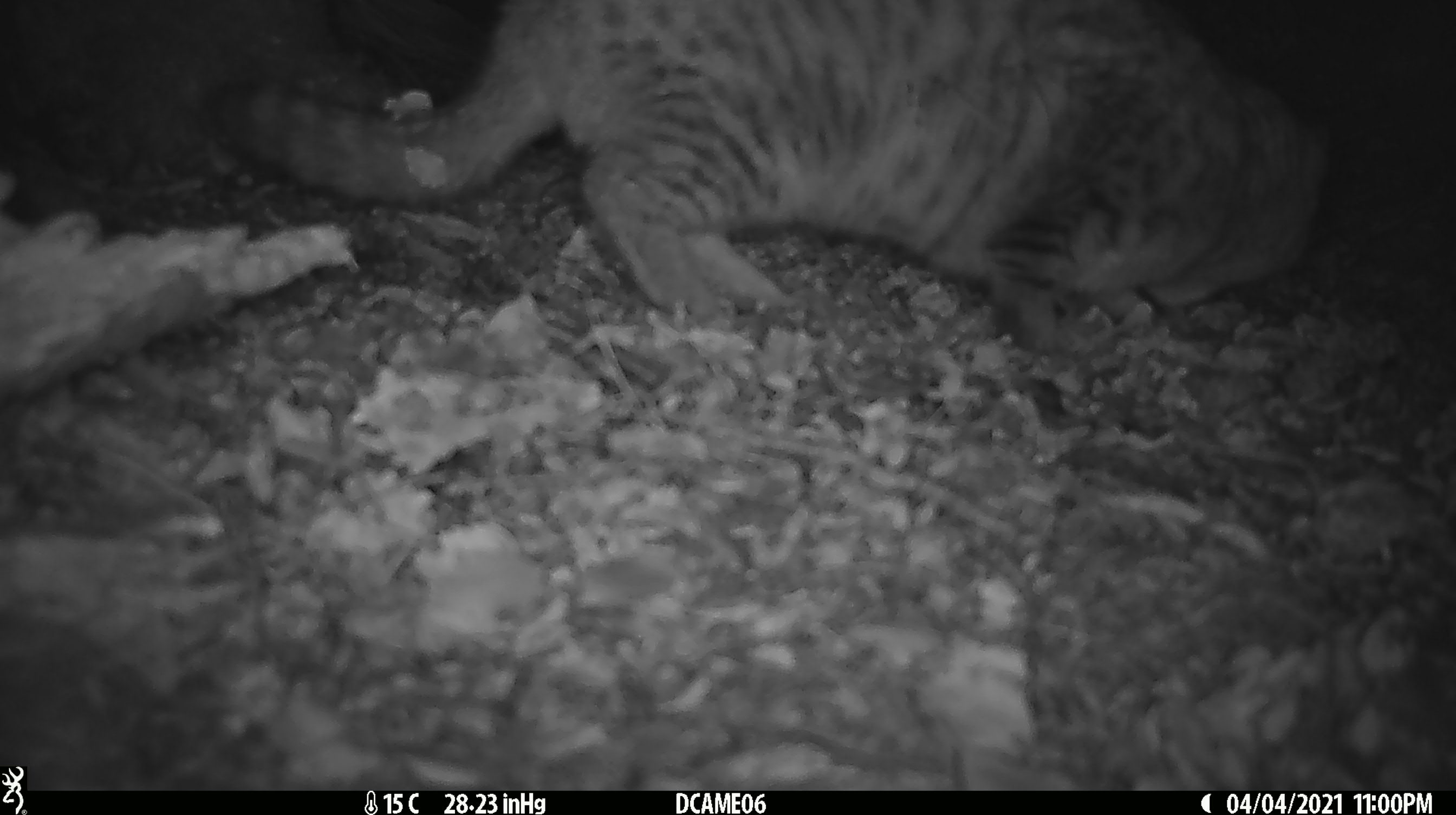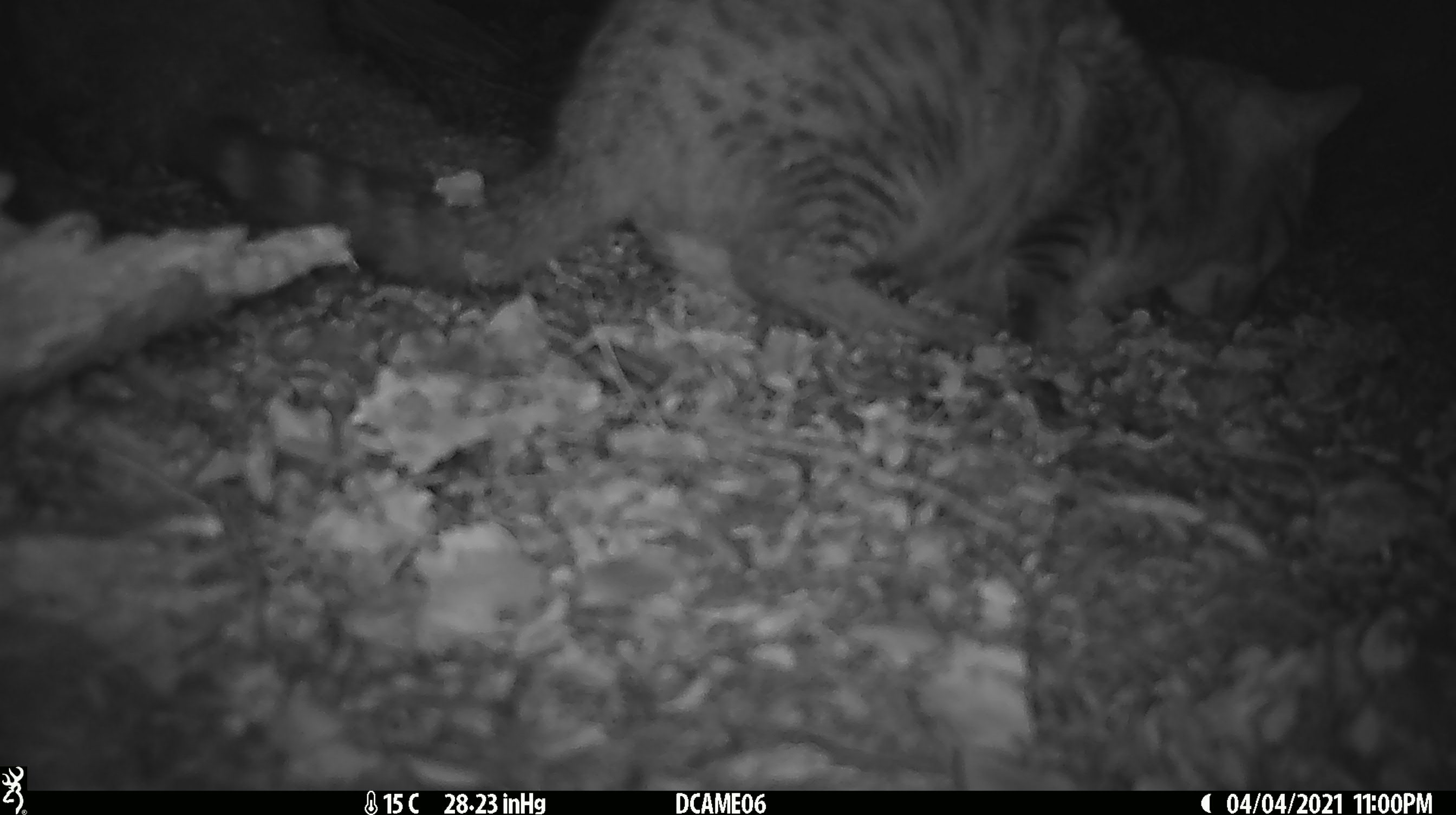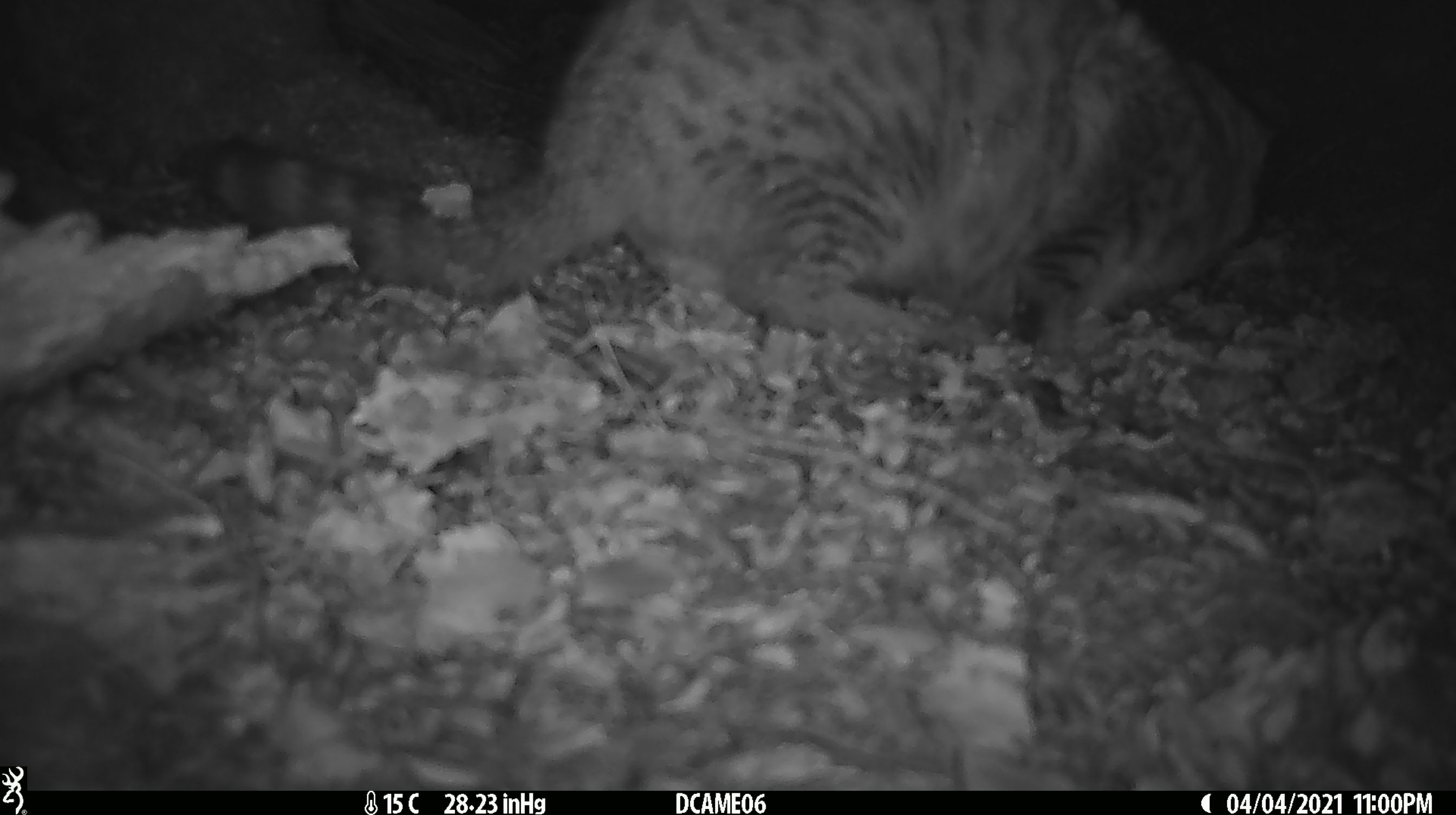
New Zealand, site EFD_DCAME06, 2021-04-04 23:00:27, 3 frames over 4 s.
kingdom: Animalia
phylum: Chordata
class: Mammalia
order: Carnivora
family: Felidae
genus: Felis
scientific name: Felis catus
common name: domestic cat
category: cat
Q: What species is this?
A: Cat (domestic cat) (Felis catus).